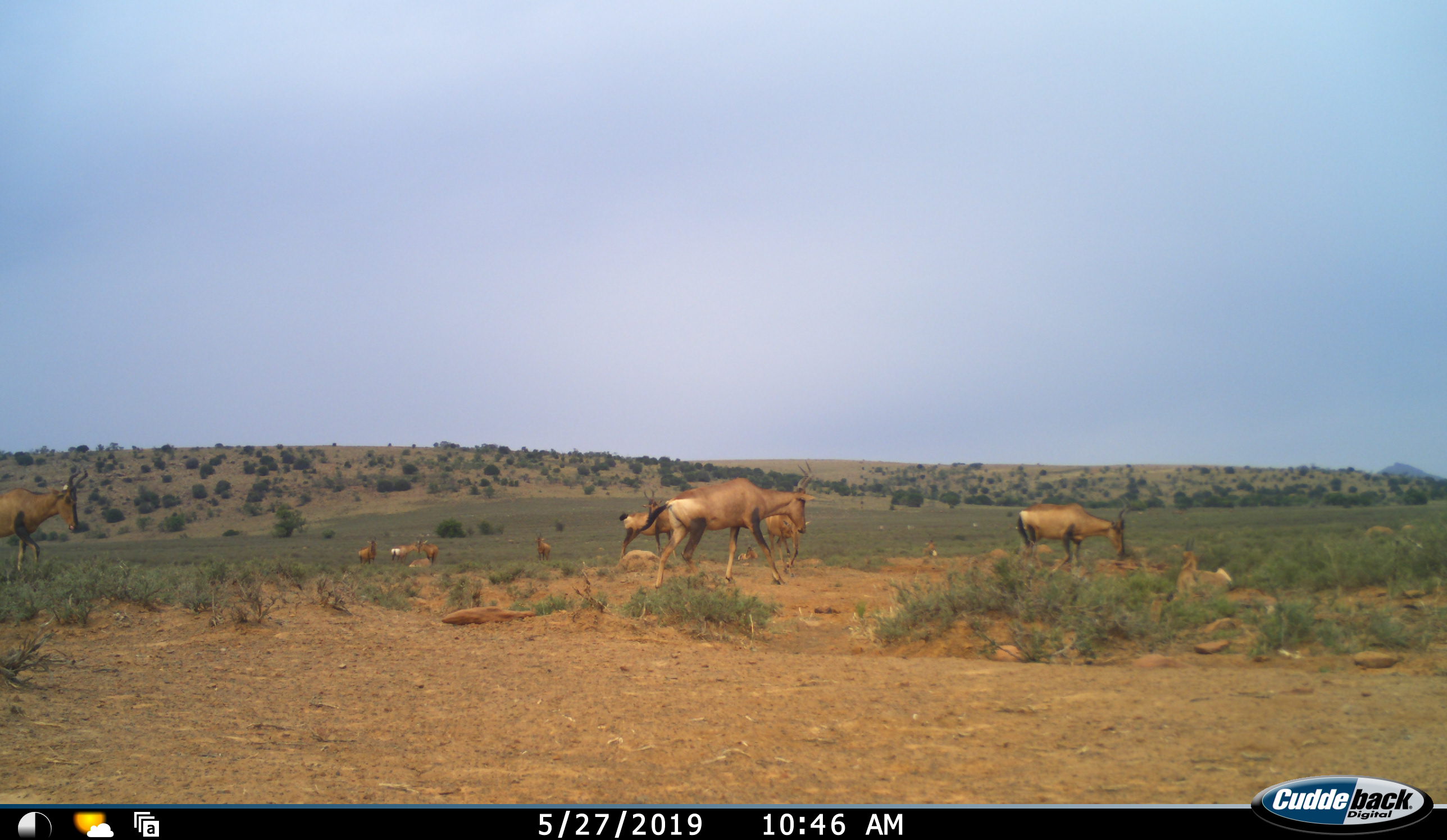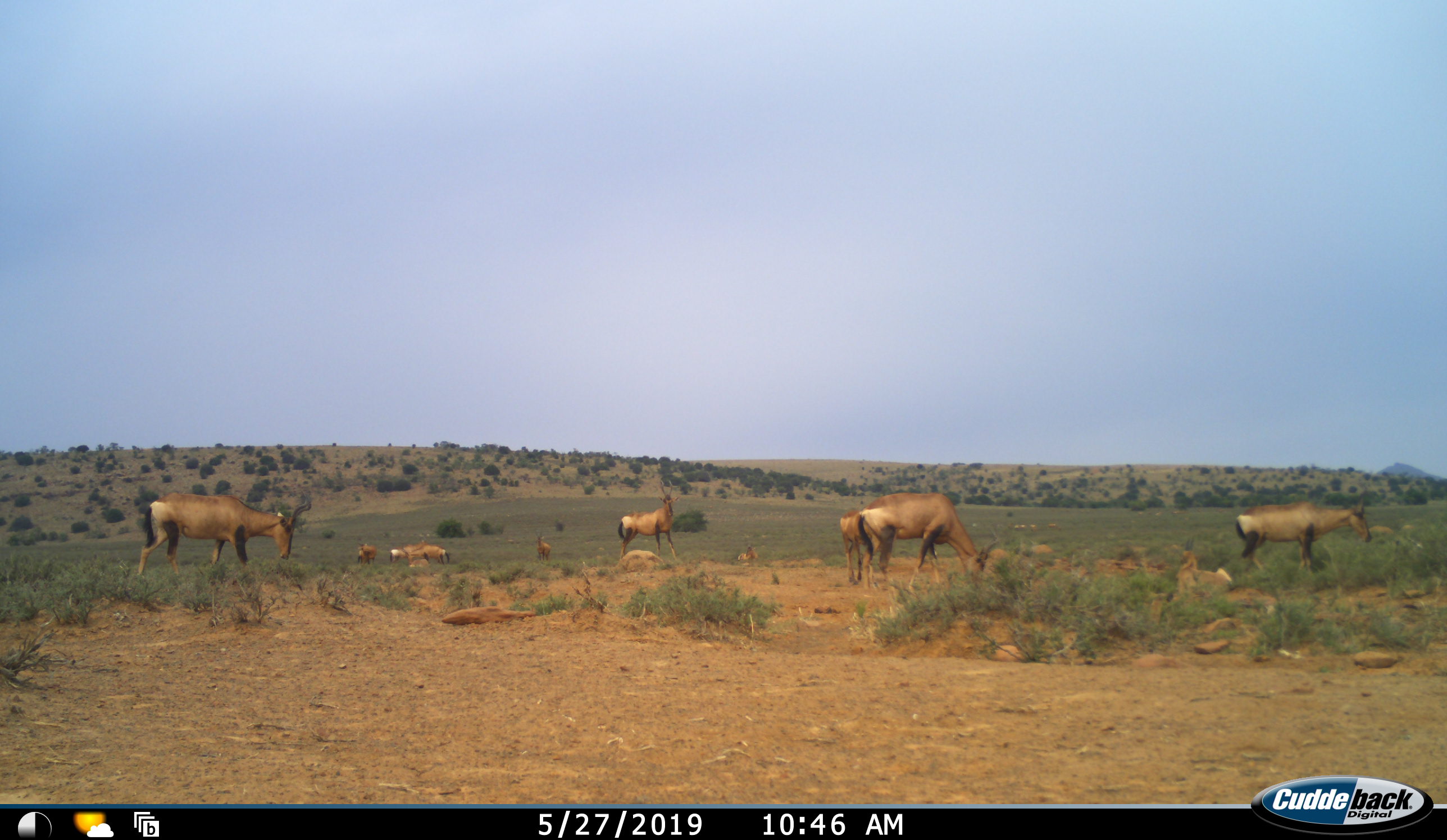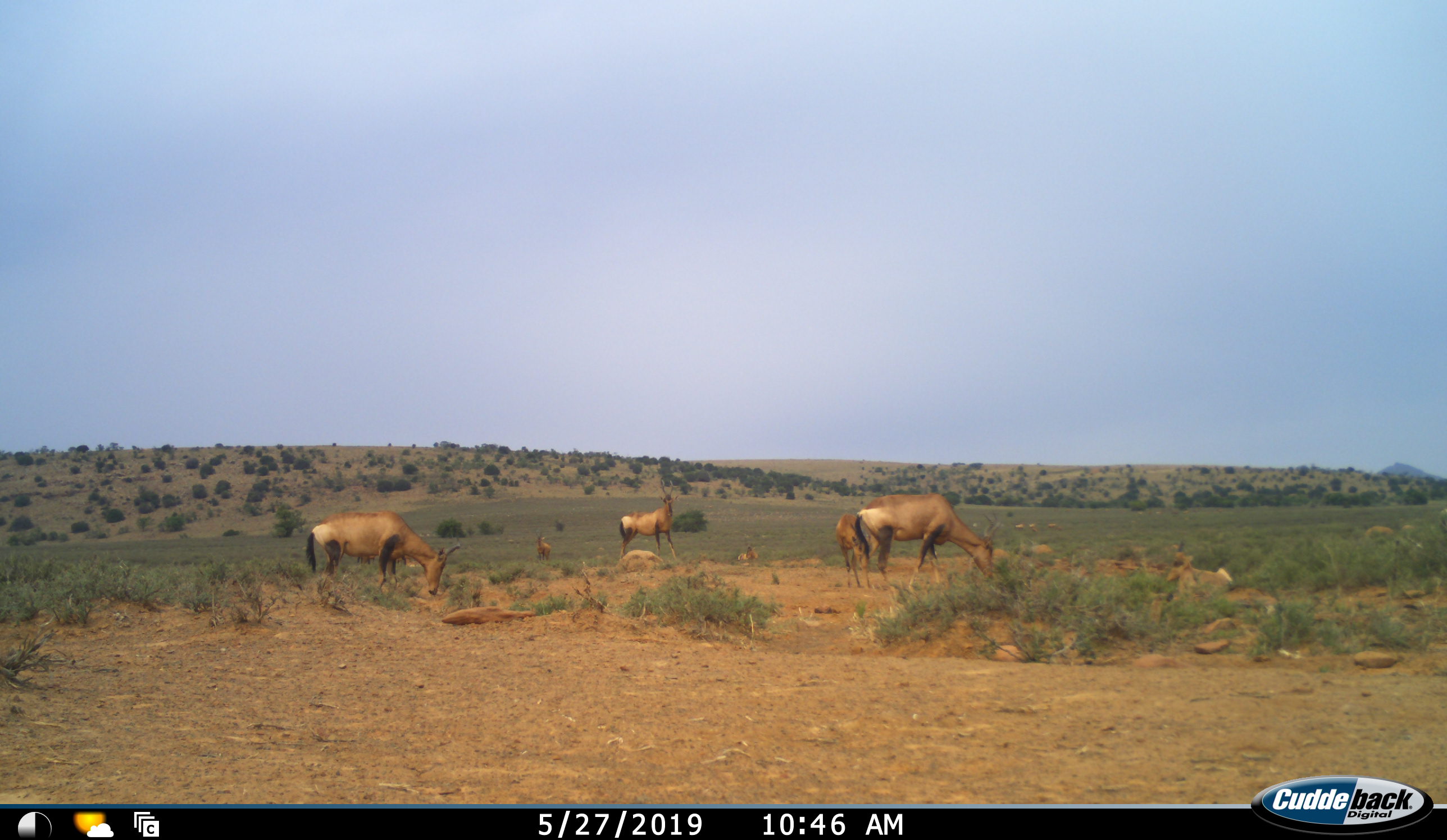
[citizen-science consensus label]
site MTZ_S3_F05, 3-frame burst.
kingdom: Animalia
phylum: Chordata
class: Mammalia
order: Artiodactyla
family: Bovidae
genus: Alcelaphus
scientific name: Alcelaphus buselaphus caama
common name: red hartebeest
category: hartebeestred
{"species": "hartebeestred (red hartebeest) (Alcelaphus buselaphus caama)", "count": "10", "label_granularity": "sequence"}